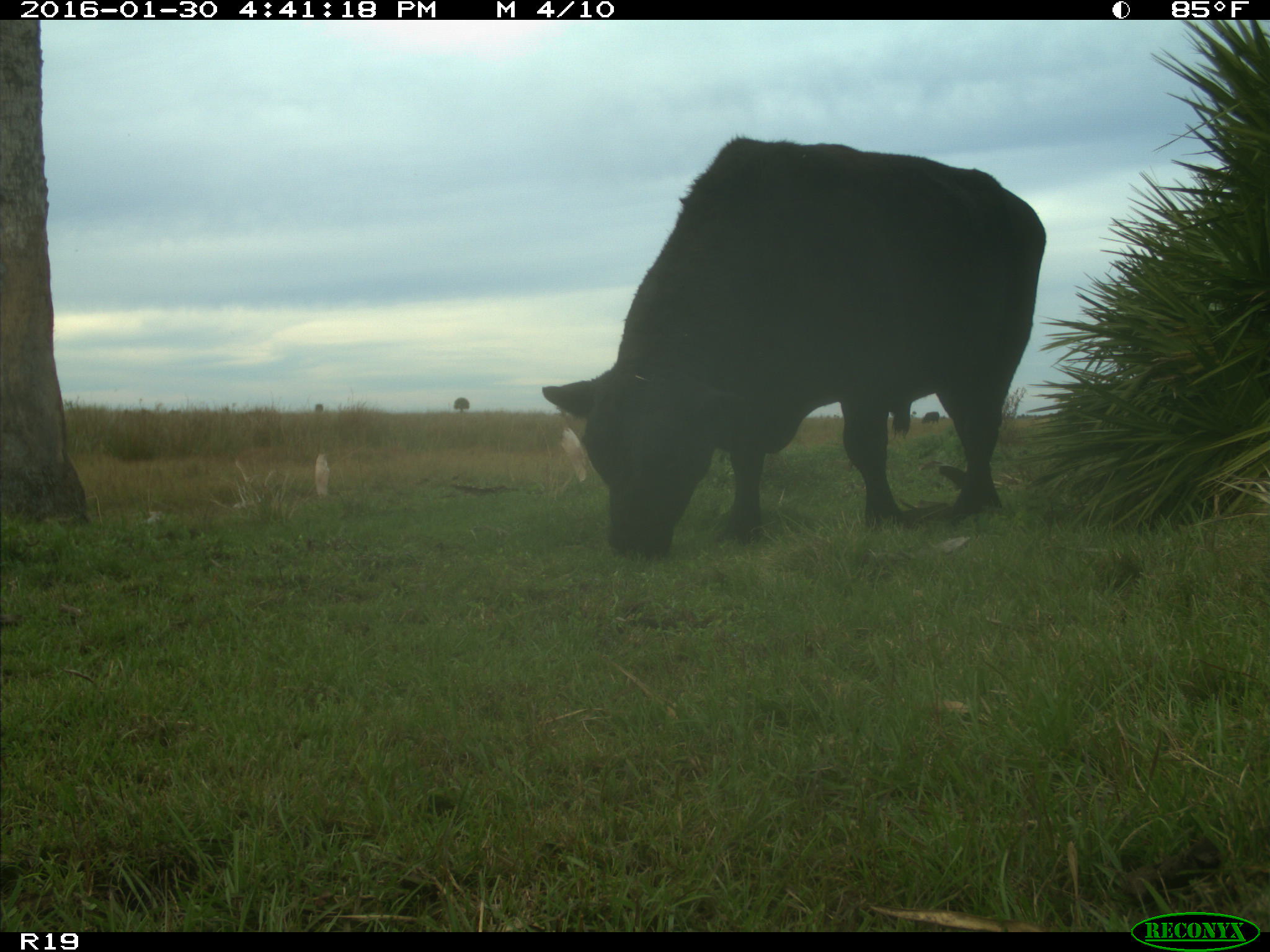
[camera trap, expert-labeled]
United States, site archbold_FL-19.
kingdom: Animalia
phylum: Chordata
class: Mammalia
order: Artiodactyla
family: Bovidae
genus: Bos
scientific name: Bos taurus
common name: domestic cow